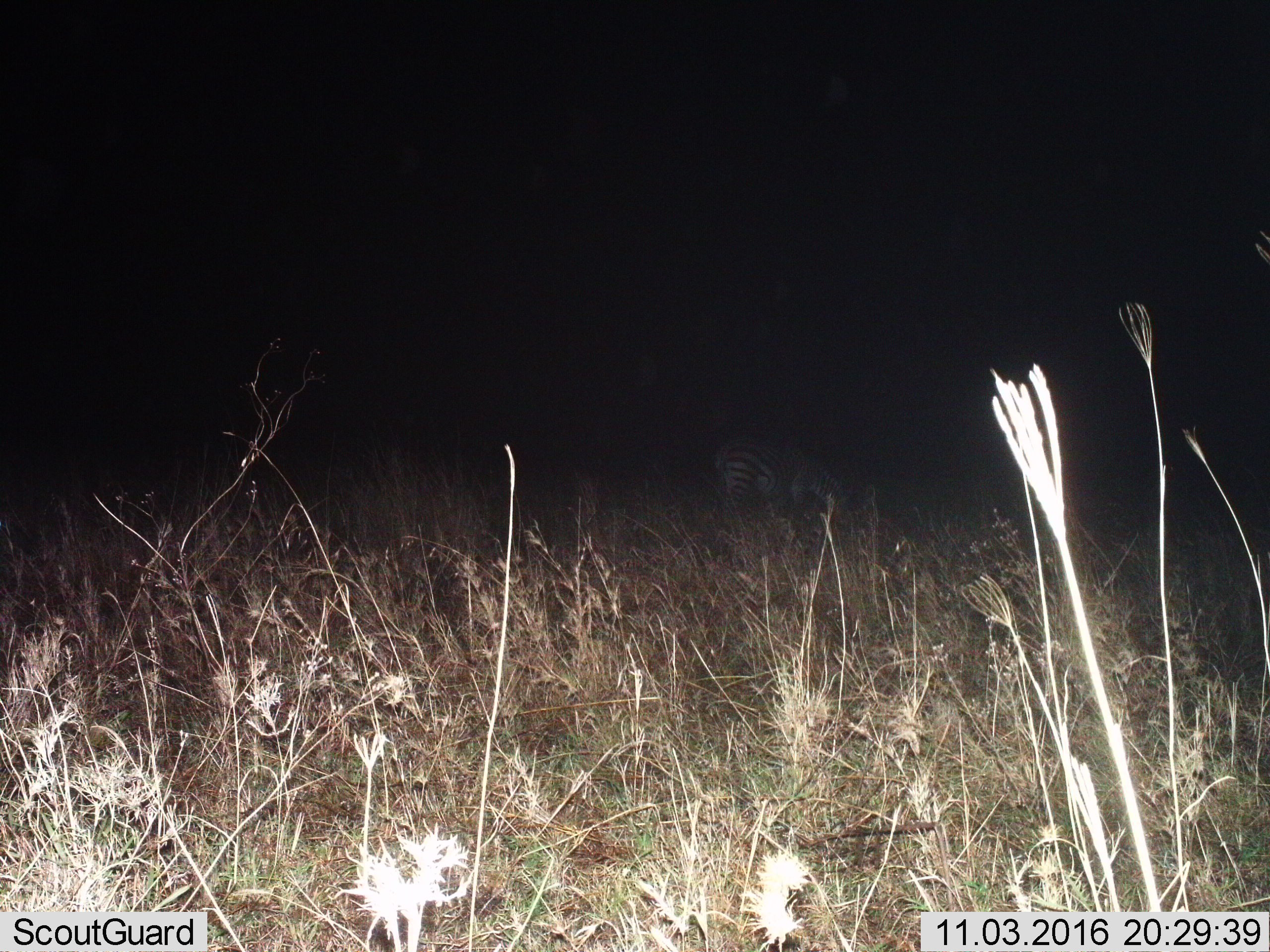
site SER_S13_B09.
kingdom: Animalia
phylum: Chordata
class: Mammalia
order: Perissodactyla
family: Equidae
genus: Equus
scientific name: Equus quagga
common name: plains zebra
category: zebraplains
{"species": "zebraplains (plains zebra) (Equus quagga)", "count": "1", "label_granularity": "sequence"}